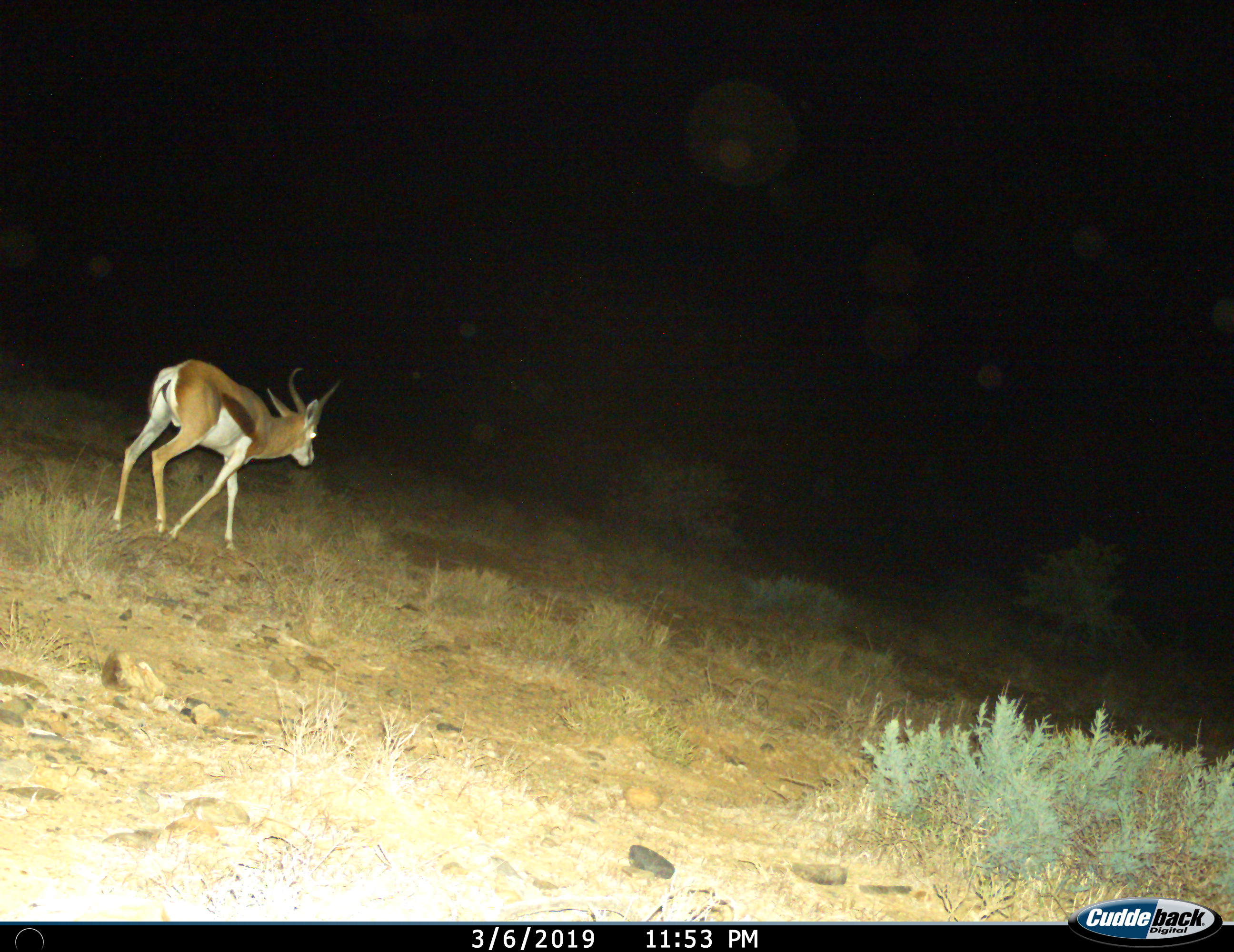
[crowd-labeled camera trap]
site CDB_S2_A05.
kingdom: Animalia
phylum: Chordata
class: Mammalia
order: Artiodactyla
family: Bovidae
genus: Antidorcas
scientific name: Antidorcas marsupialis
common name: springbok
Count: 1.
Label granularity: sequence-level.